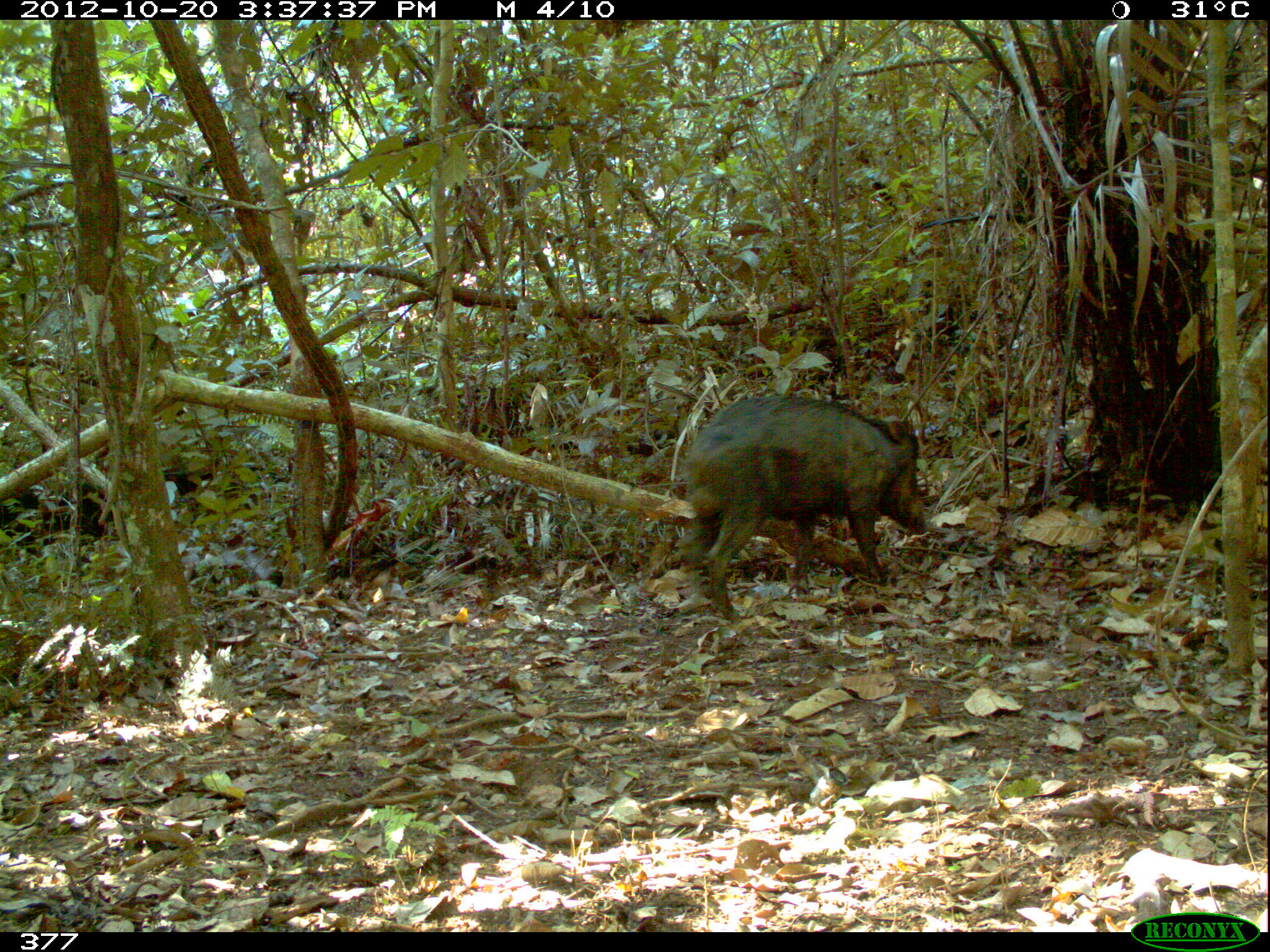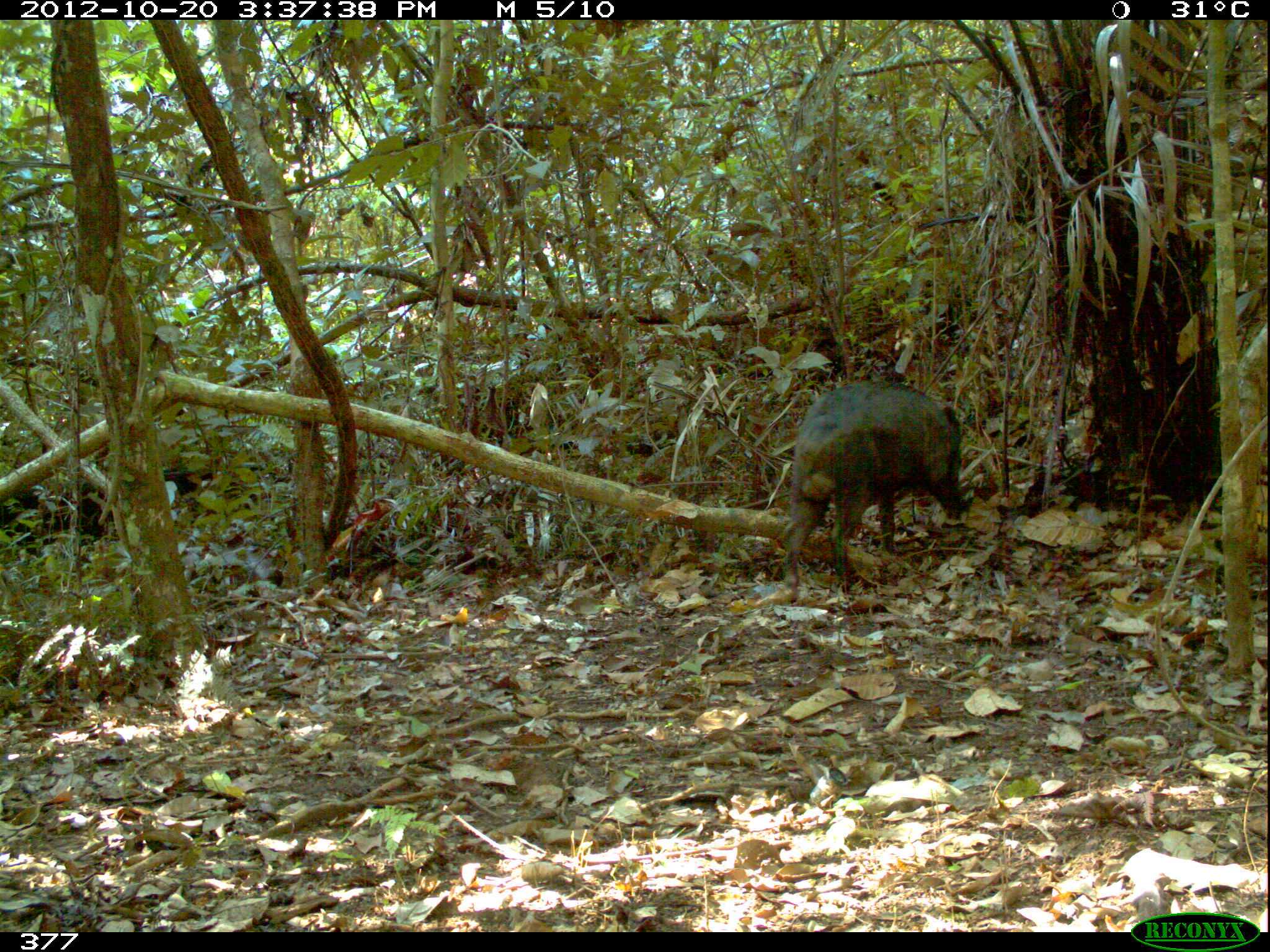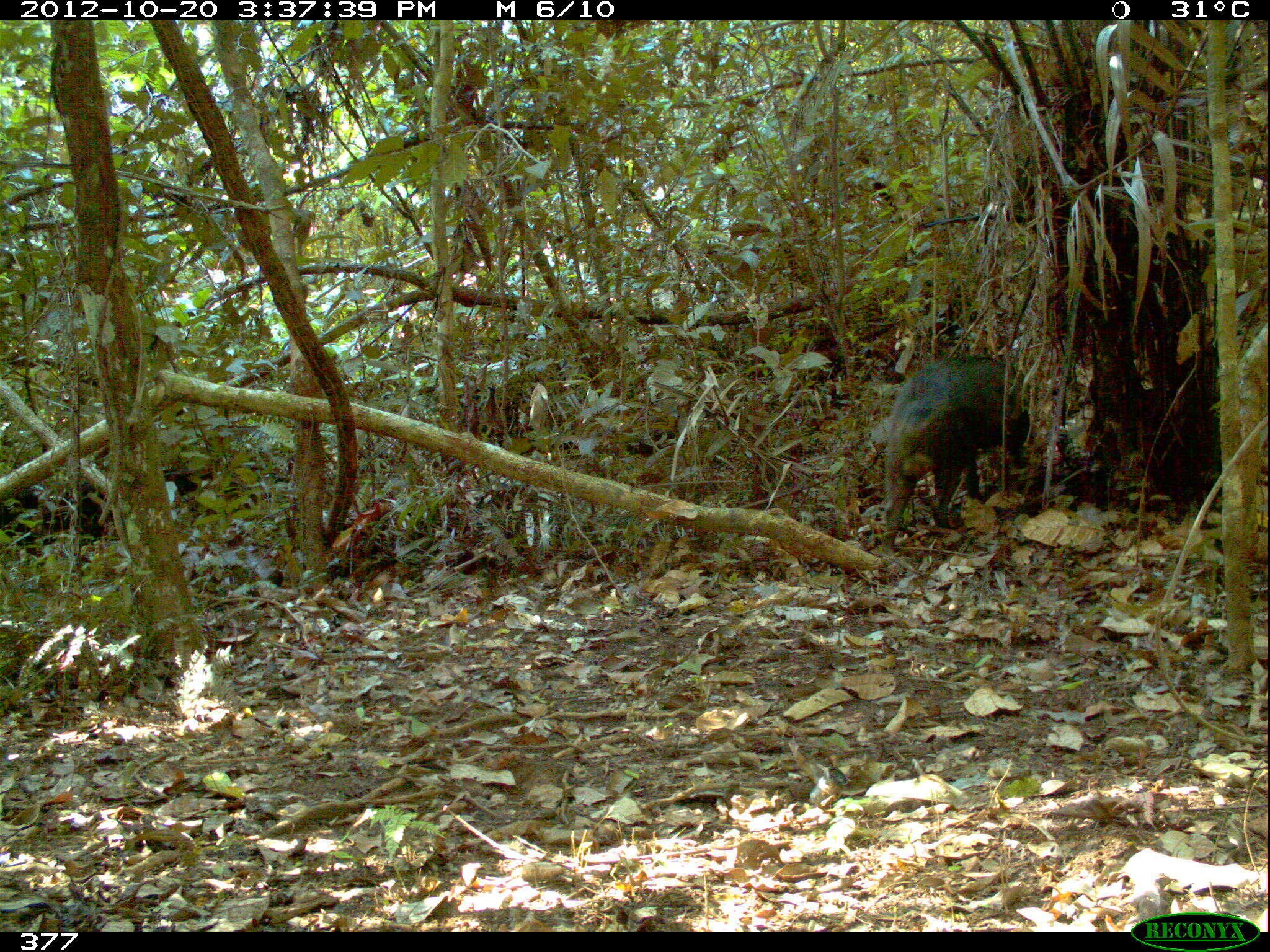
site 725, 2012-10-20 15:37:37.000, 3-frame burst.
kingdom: Animalia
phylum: Chordata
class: Mammalia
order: Artiodactyla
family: Tayassuidae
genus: Tayassu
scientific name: Tayassu pecari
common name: white-lipped peccary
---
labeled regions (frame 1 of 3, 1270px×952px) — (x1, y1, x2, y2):
tayassu pecari: (673, 393, 928, 625)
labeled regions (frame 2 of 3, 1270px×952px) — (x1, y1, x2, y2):
tayassu pecari: (781, 379, 968, 599)